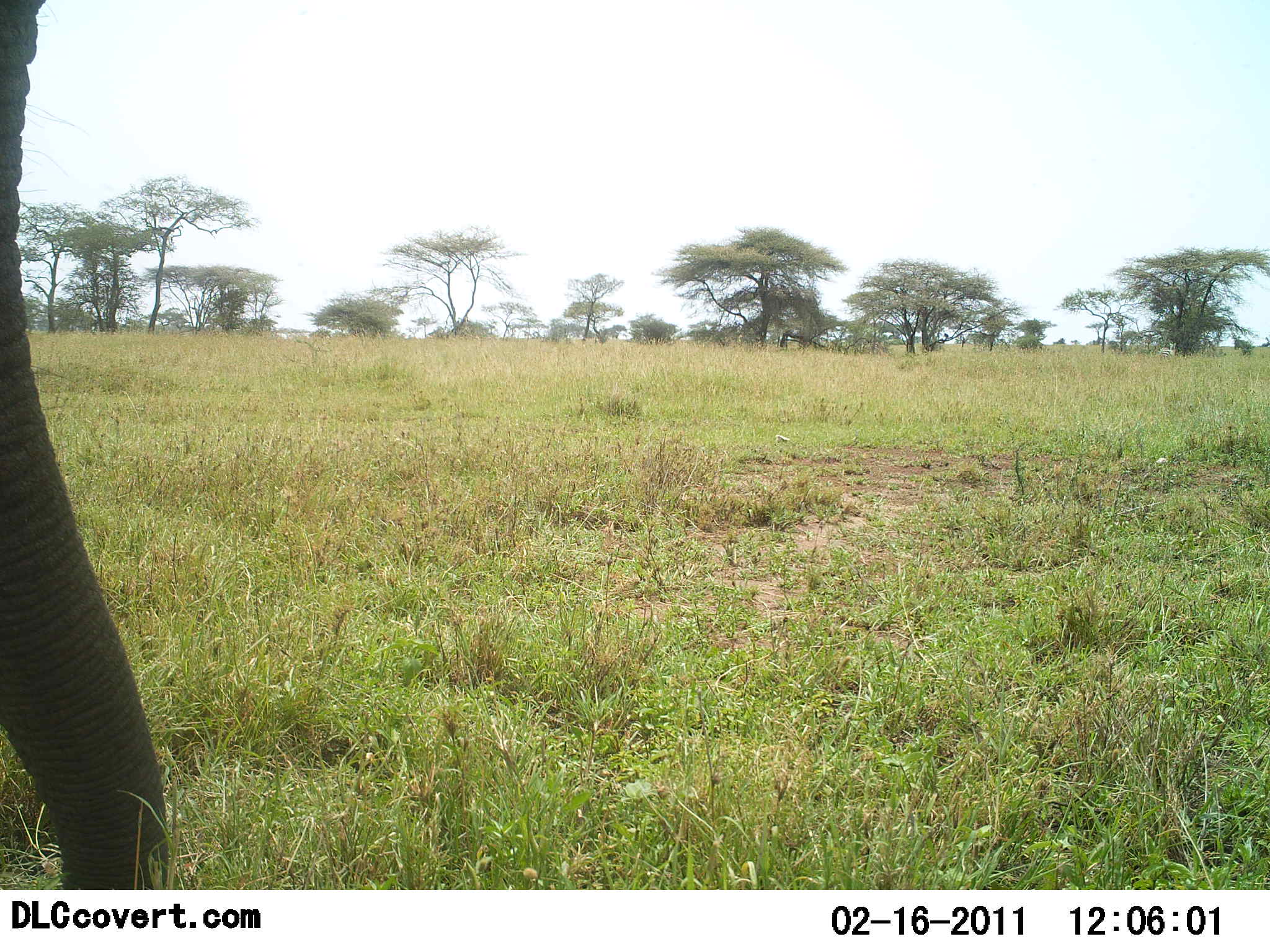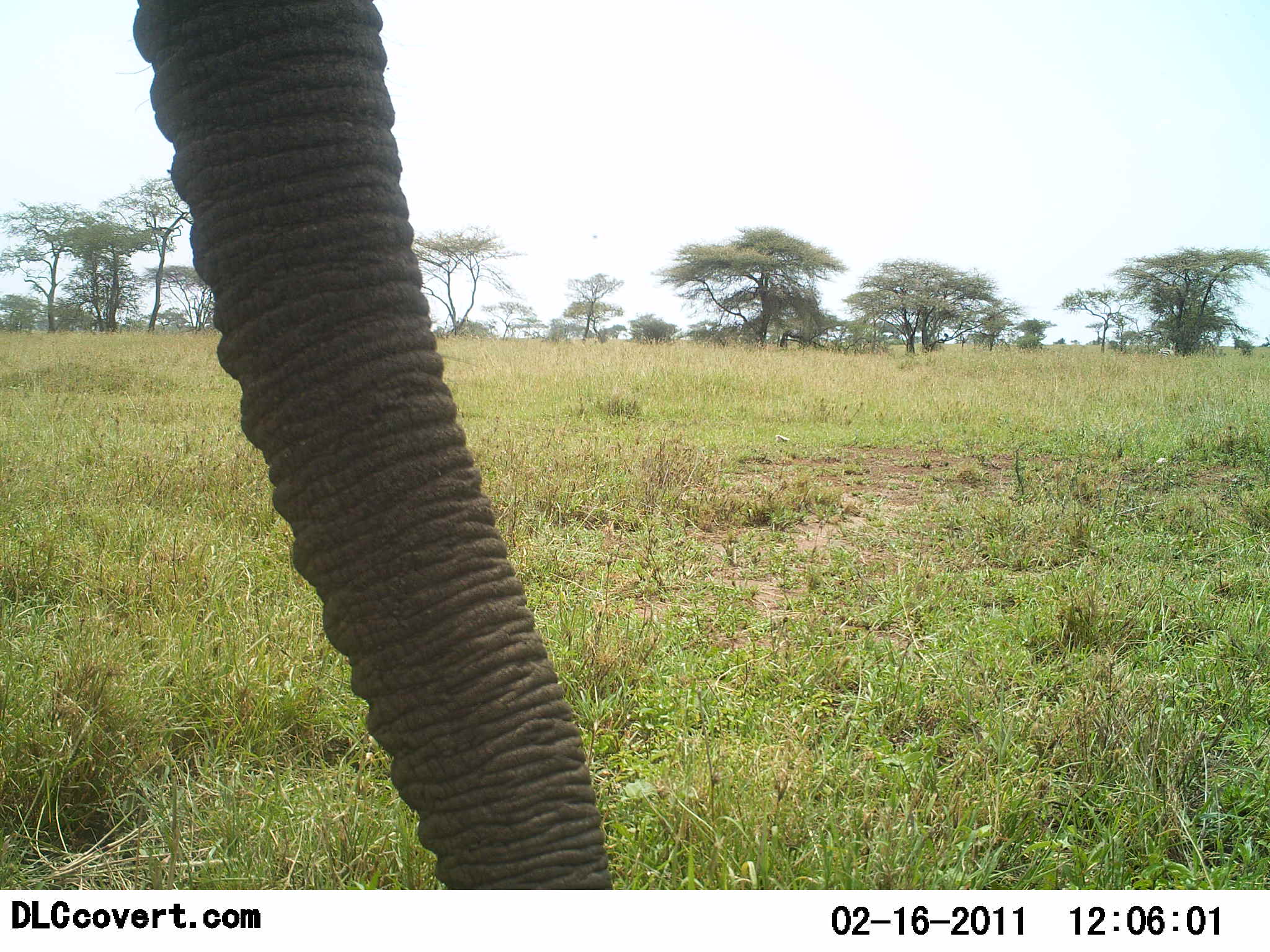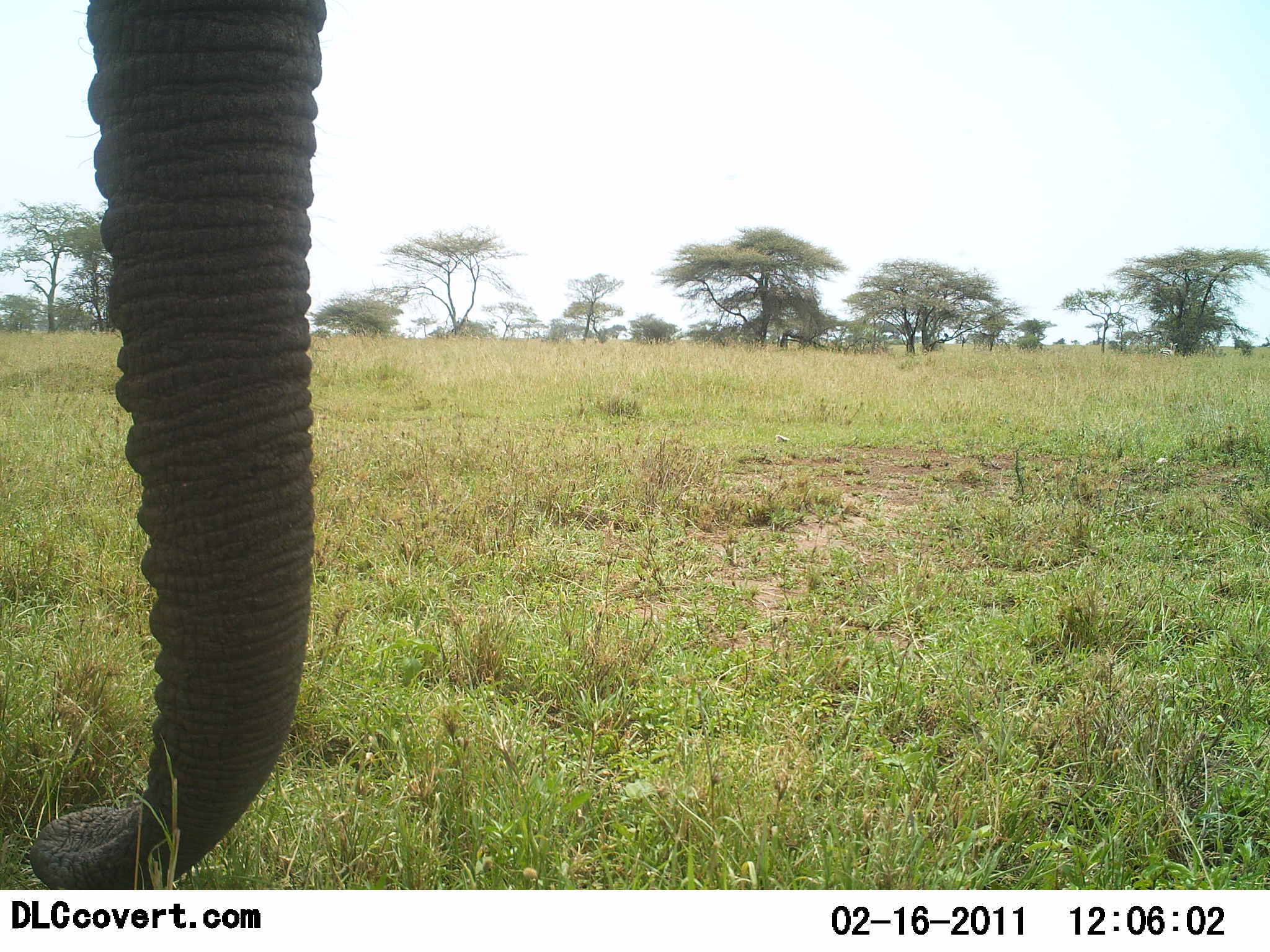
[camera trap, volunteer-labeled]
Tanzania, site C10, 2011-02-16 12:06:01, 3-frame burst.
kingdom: Animalia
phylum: Chordata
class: Mammalia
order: Proboscidea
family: Elephantidae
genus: Loxodonta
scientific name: Loxodonta africana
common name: african bush elephant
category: elephant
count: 1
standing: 25%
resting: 0%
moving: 33%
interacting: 8%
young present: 0%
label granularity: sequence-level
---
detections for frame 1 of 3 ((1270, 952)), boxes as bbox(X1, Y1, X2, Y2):
animal: bbox(1, 0, 171, 890)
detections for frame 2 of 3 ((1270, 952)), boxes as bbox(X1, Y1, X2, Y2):
animal: bbox(132, 0, 613, 891)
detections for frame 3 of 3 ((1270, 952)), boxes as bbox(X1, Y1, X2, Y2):
animal: bbox(32, 0, 327, 889)